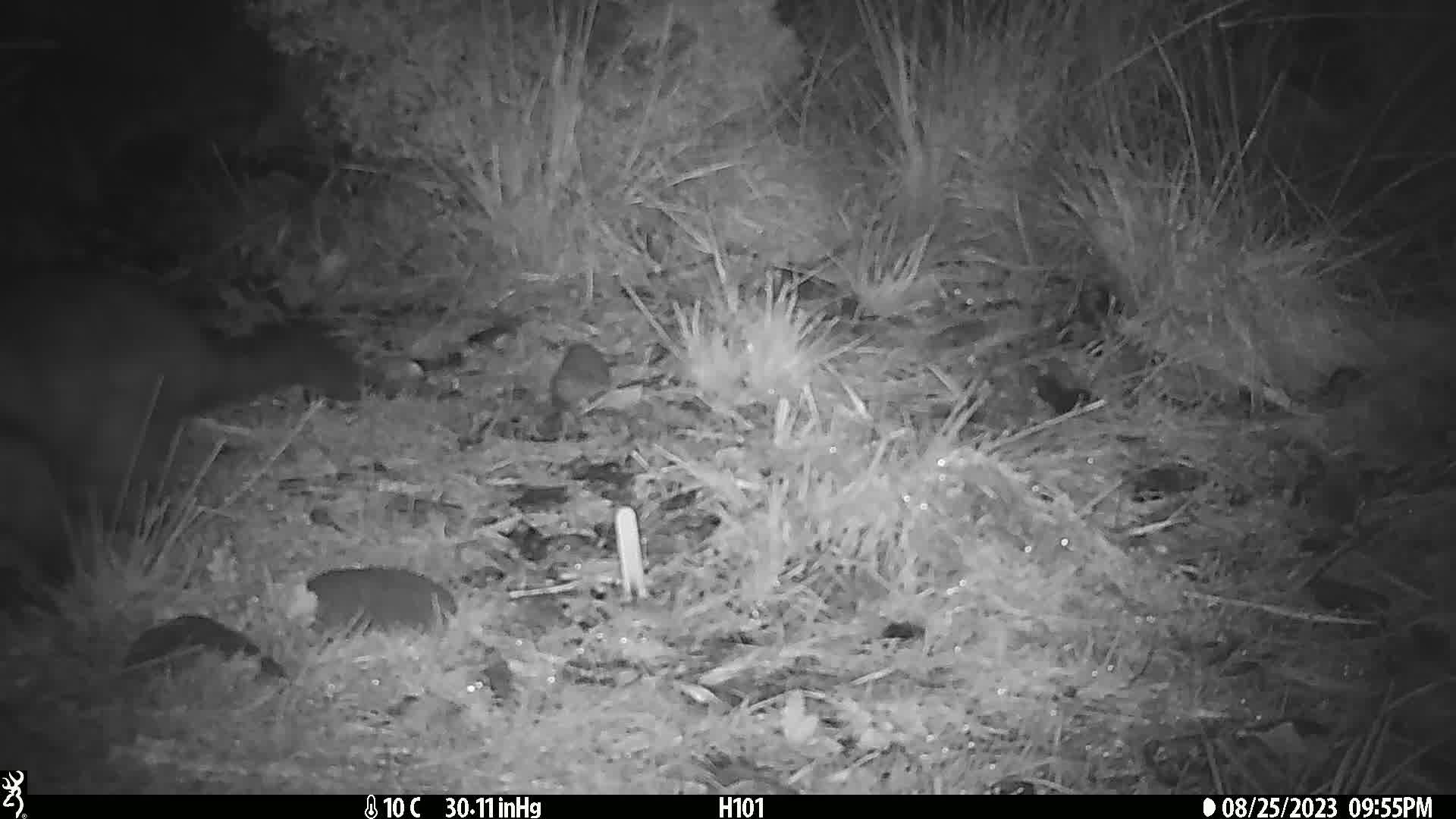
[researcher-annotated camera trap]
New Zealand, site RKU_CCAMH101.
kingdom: Animalia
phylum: Chordata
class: Mammalia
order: Diprotodontia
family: Phalangeridae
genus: Trichosurus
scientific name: Trichosurus vulpecula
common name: common brushtail possum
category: possum